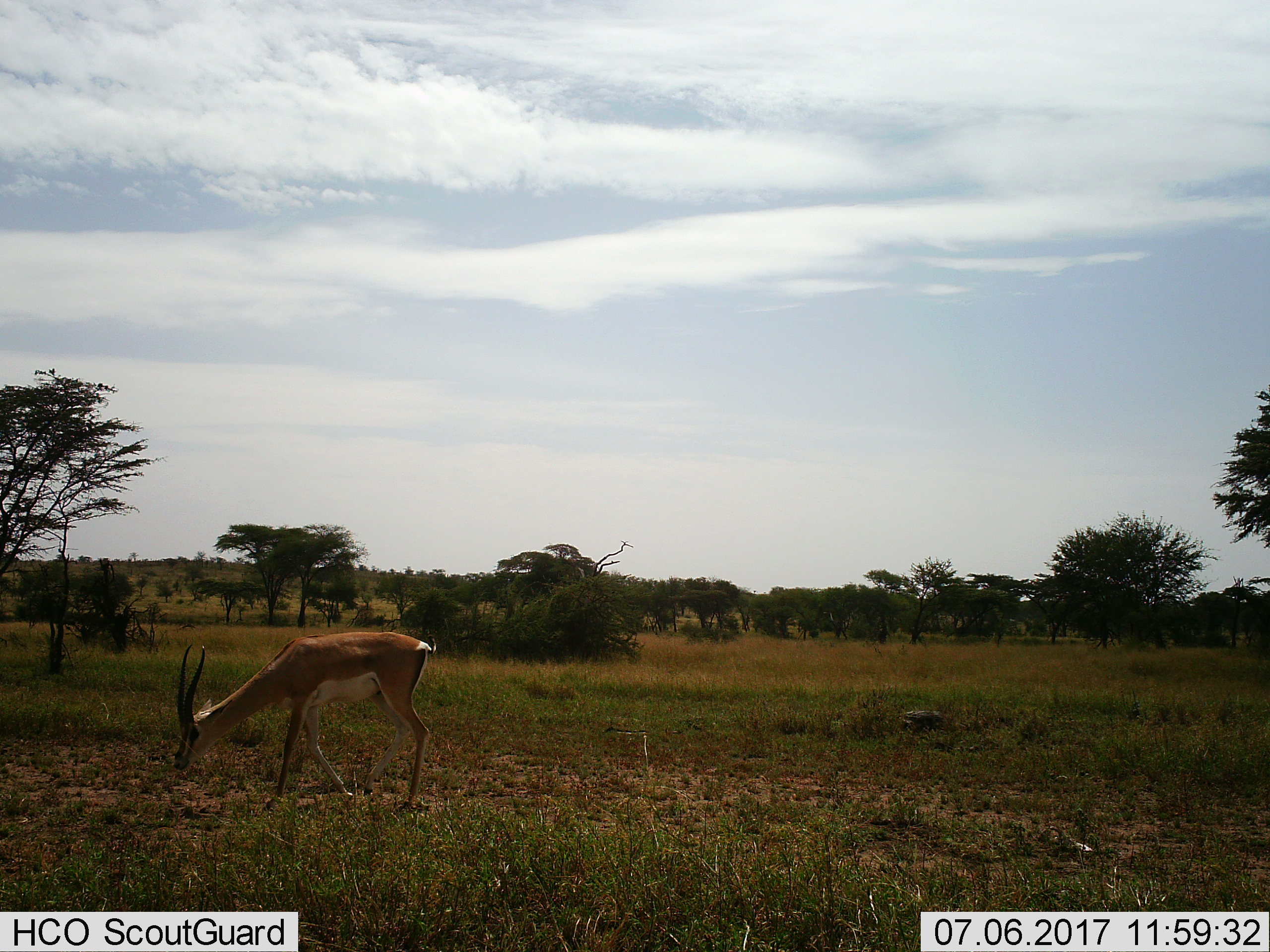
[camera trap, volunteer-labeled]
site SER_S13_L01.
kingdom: Animalia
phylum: Chordata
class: Mammalia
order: Artiodactyla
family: Bovidae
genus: Eudorcas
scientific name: Eudorcas thomsonii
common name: thomson's gazelle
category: gazellethomsons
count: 1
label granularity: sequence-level